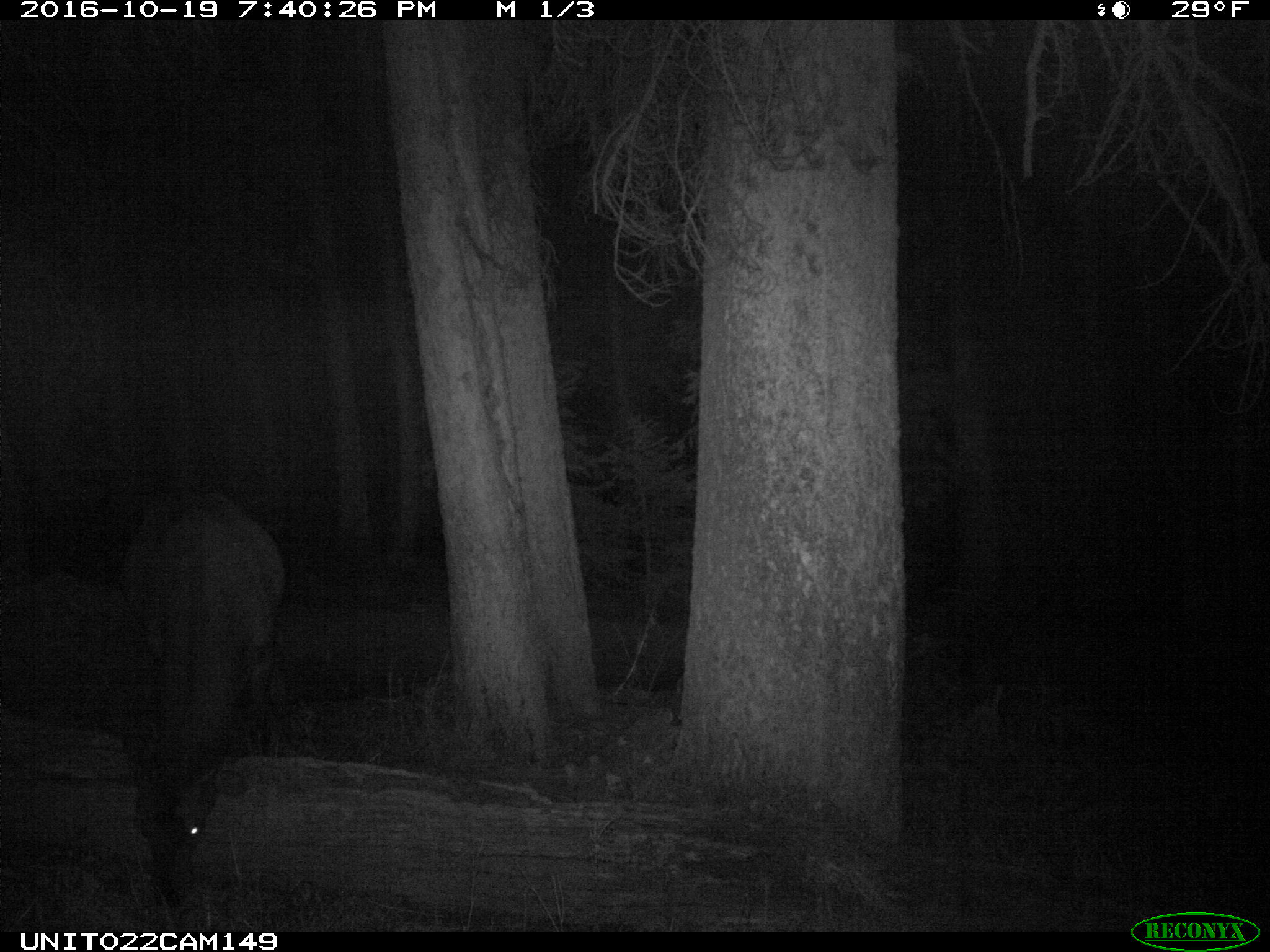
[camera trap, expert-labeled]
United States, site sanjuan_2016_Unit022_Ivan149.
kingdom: Animalia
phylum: Chordata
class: Mammalia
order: Artiodactyla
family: Cervidae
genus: Cervus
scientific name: Cervus elaphus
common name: red deer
Cervus elaphus (red deer).